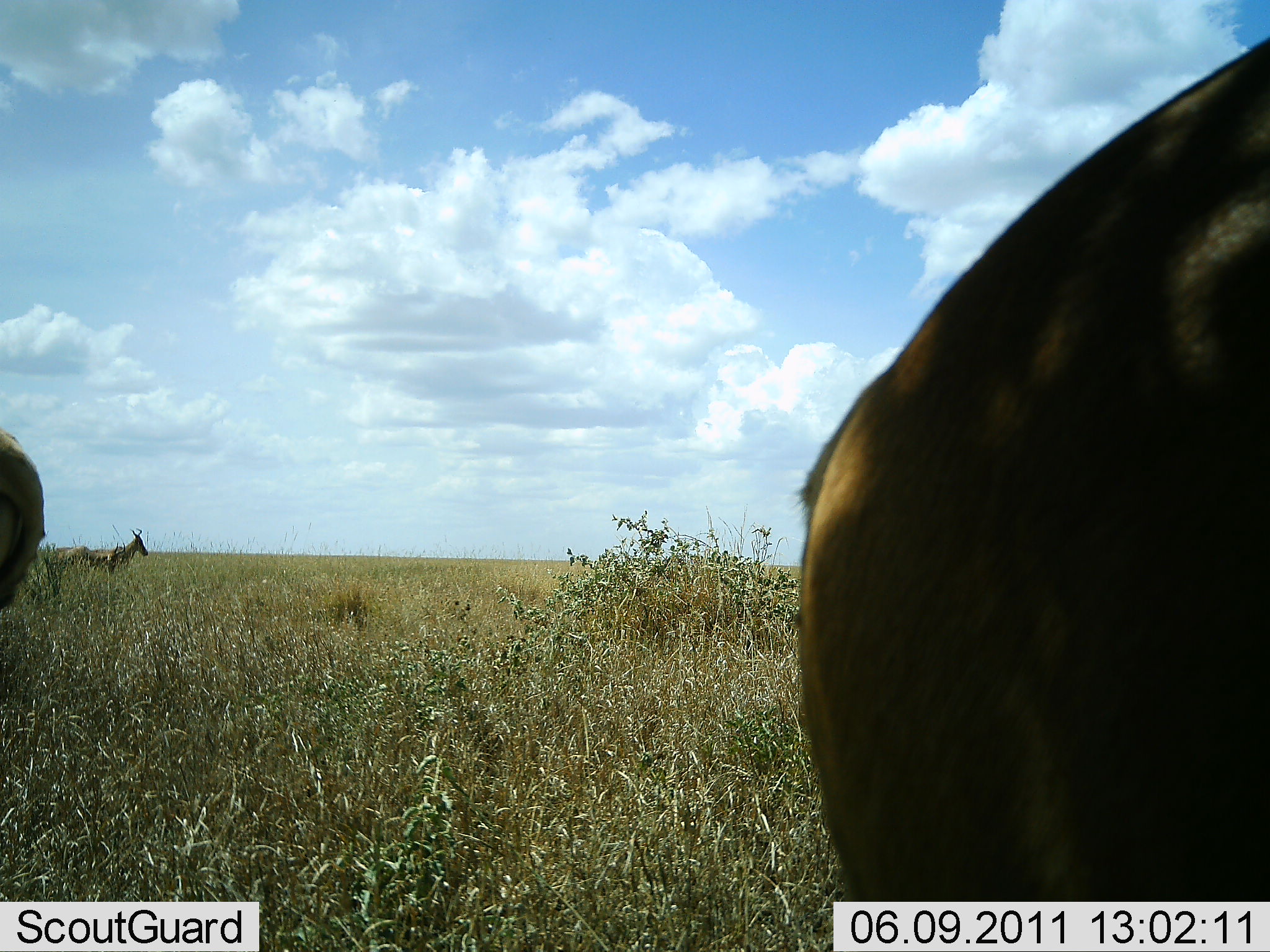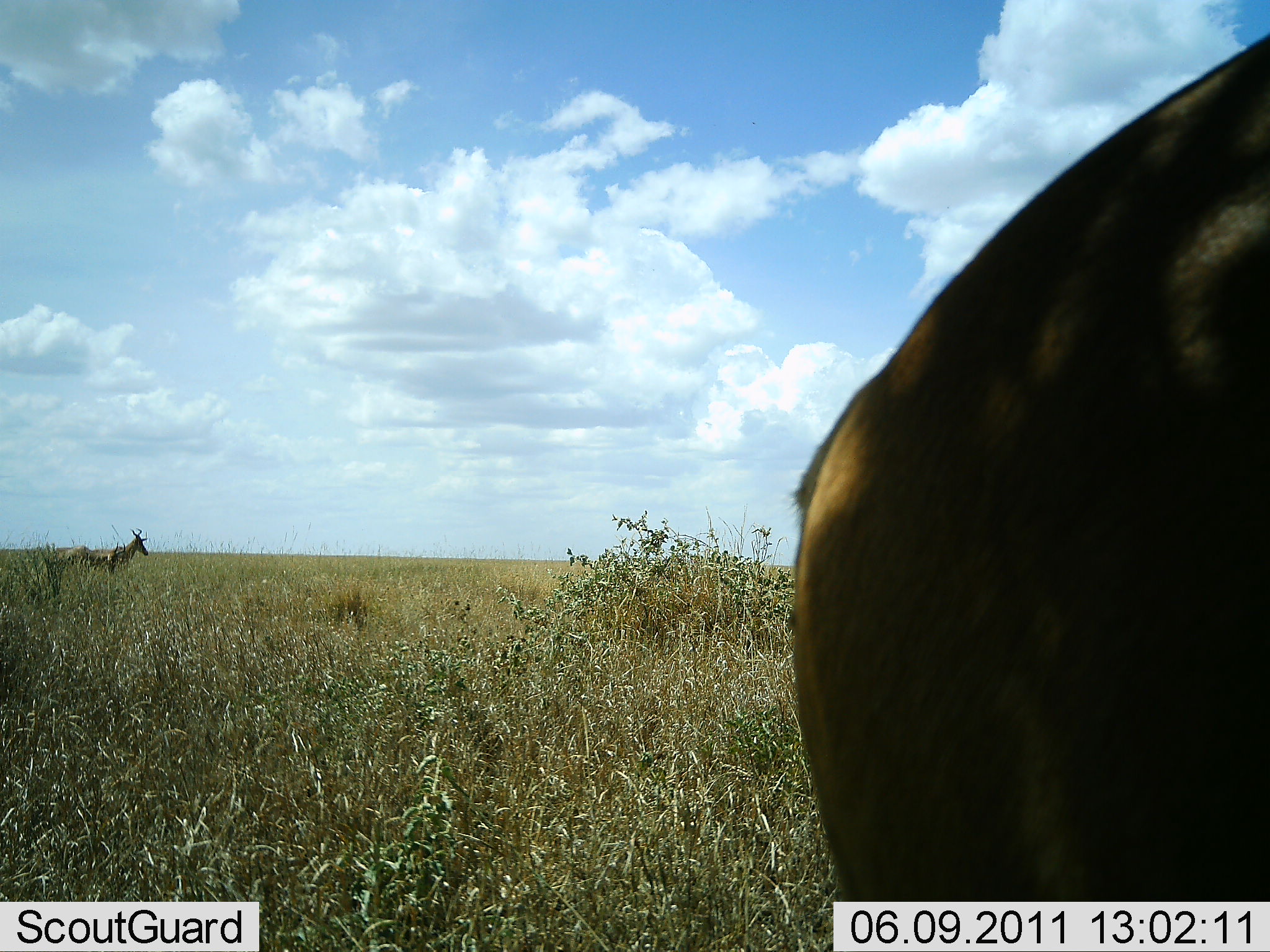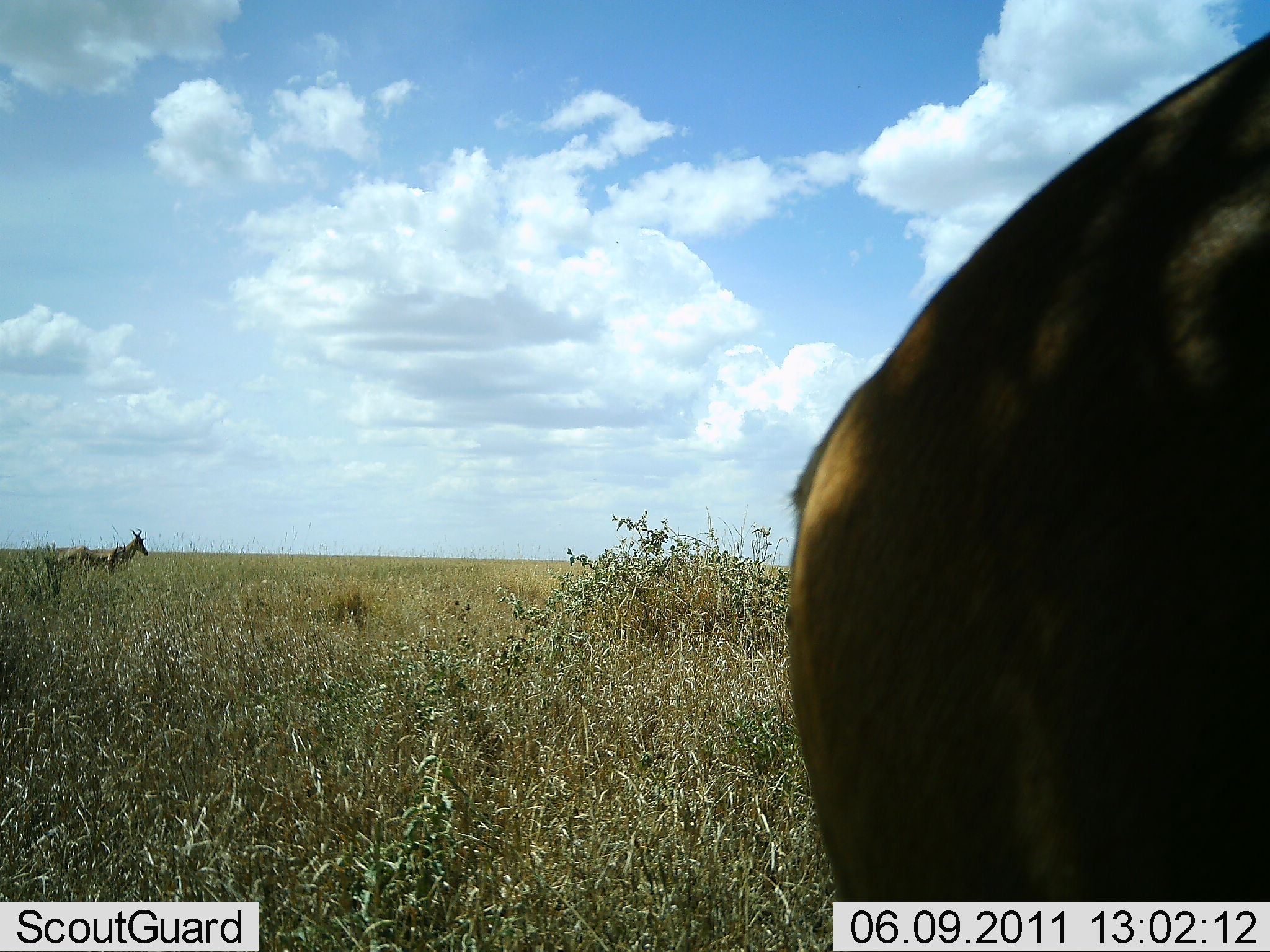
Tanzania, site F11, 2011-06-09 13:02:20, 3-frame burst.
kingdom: Animalia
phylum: Chordata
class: Mammalia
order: Artiodactyla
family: Bovidae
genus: Alcelaphus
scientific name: Alcelaphus buselaphus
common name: hartebeest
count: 3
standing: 100%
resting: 0%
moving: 17%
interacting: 0%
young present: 0%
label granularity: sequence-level